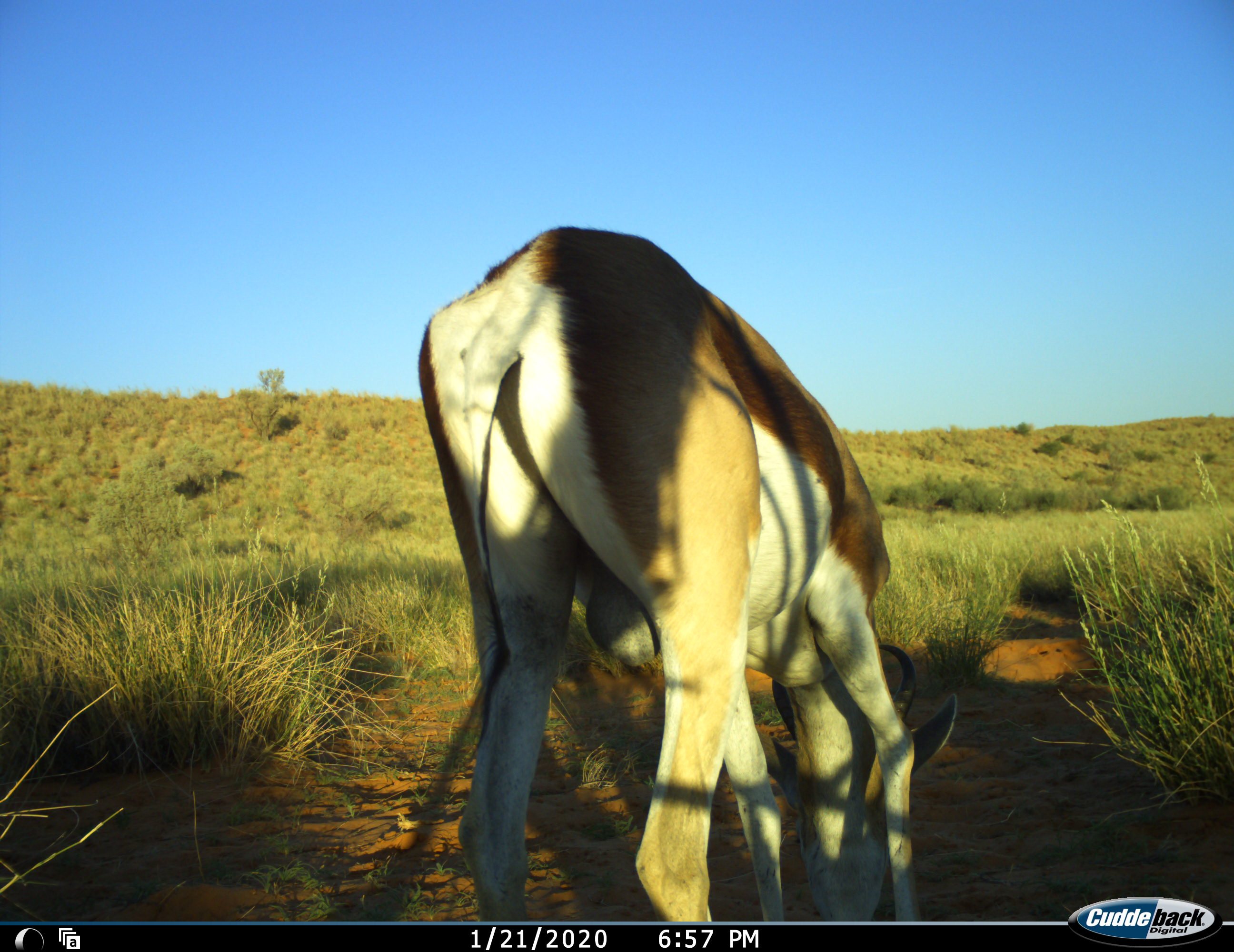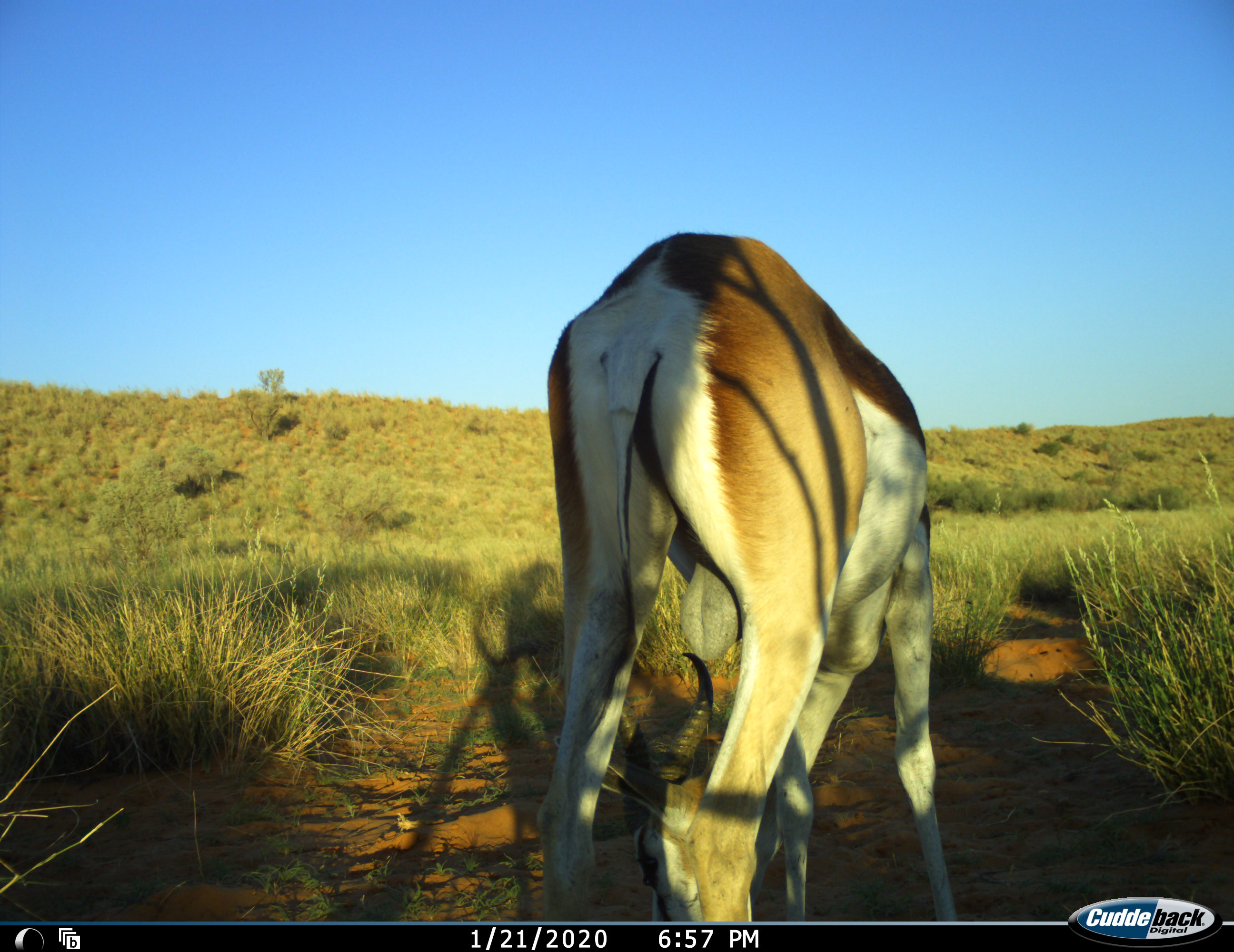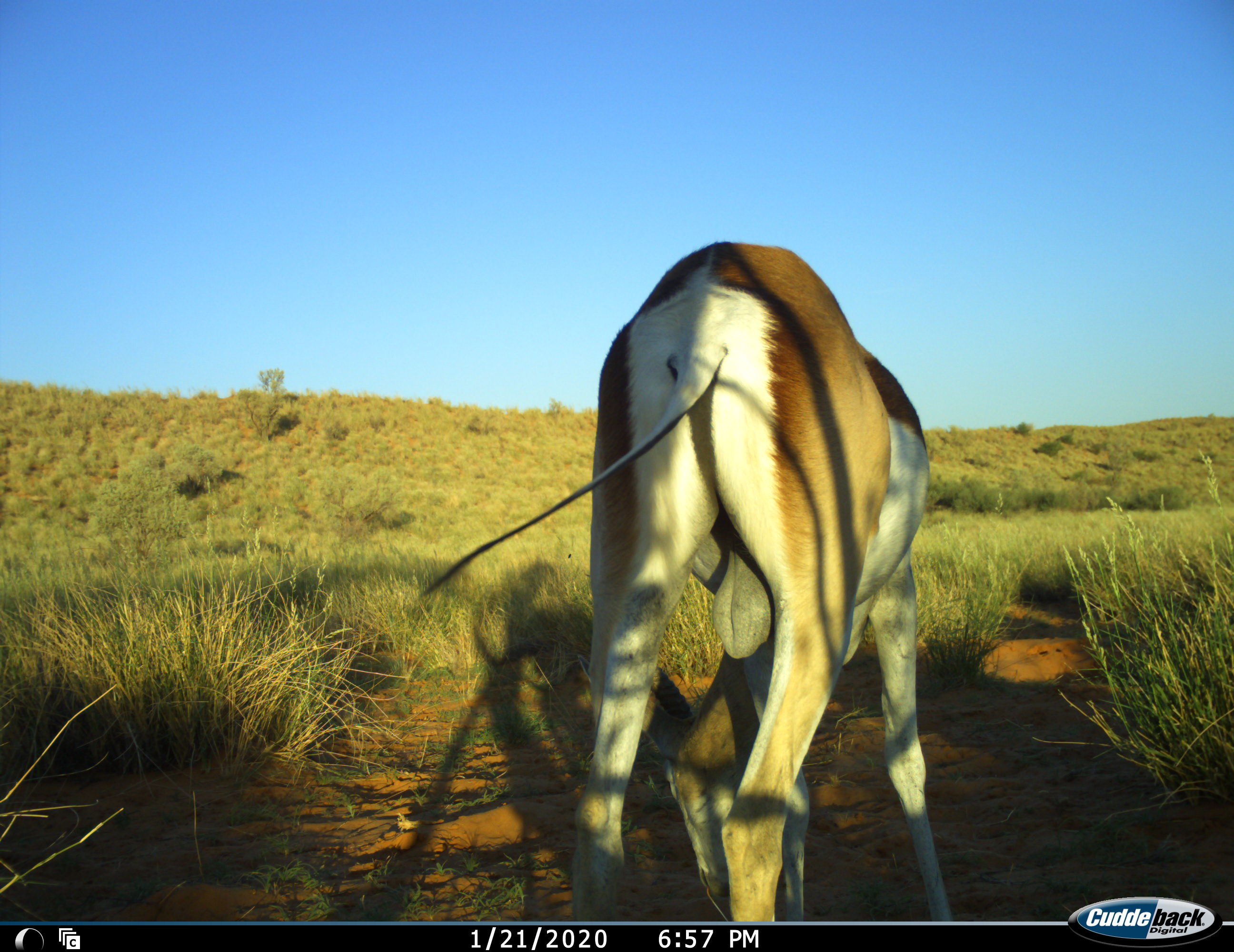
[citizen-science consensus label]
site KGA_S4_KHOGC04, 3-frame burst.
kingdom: Animalia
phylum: Chordata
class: Mammalia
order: Artiodactyla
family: Bovidae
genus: Antidorcas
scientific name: Antidorcas marsupialis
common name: springbok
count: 1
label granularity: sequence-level